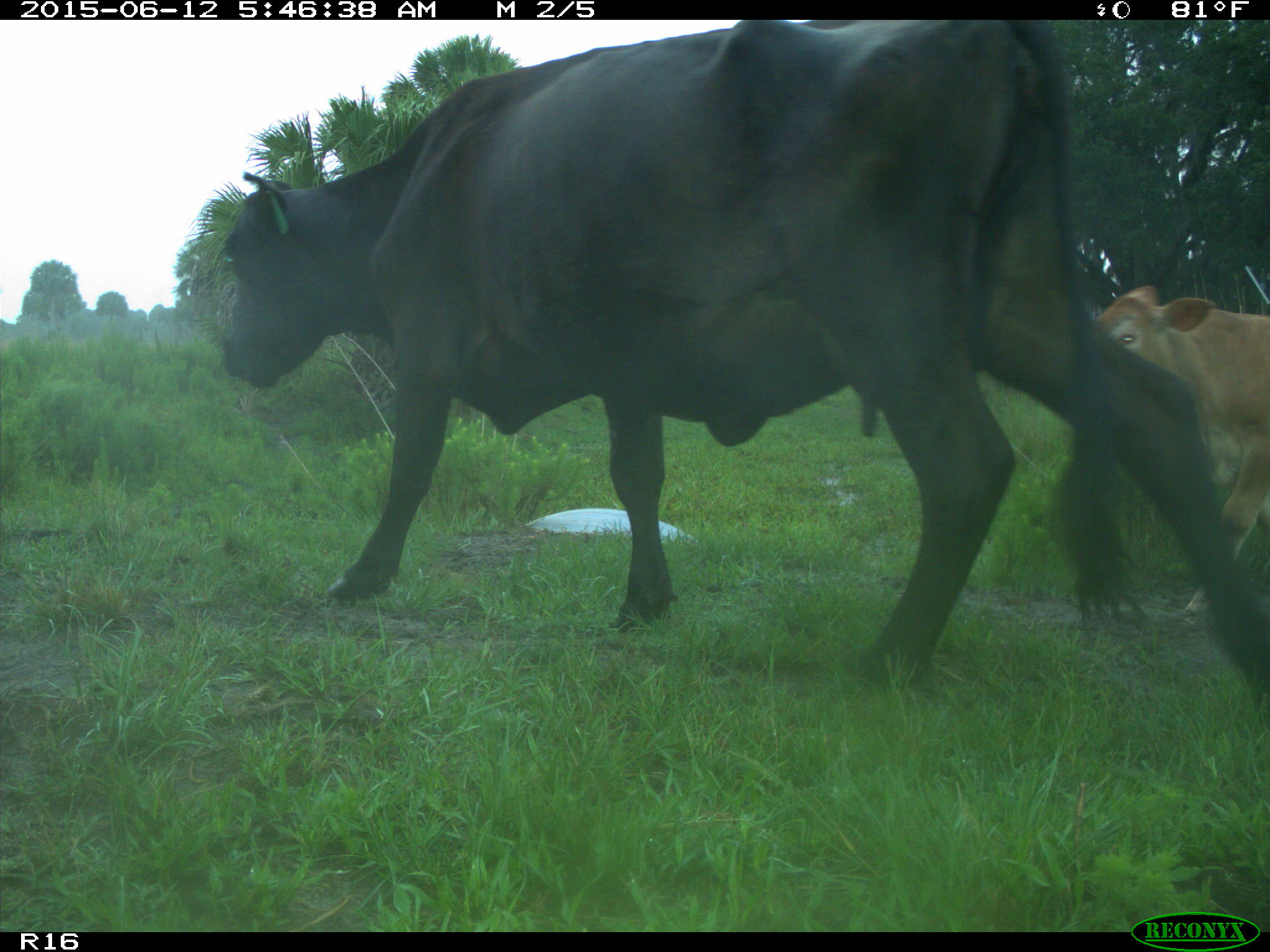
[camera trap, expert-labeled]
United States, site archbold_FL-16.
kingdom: Animalia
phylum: Chordata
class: Mammalia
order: Artiodactyla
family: Bovidae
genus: Bos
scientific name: Bos taurus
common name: domestic cow